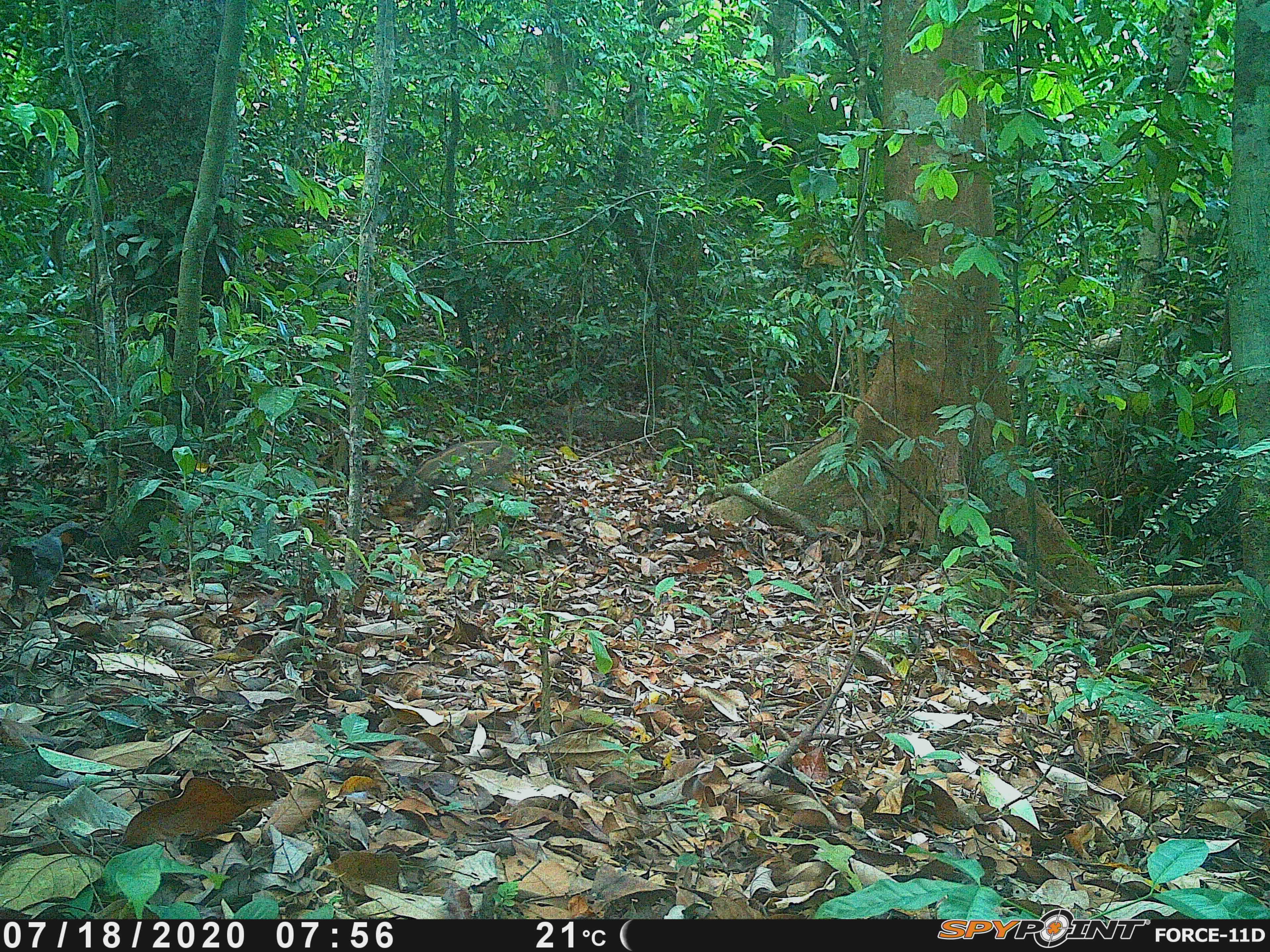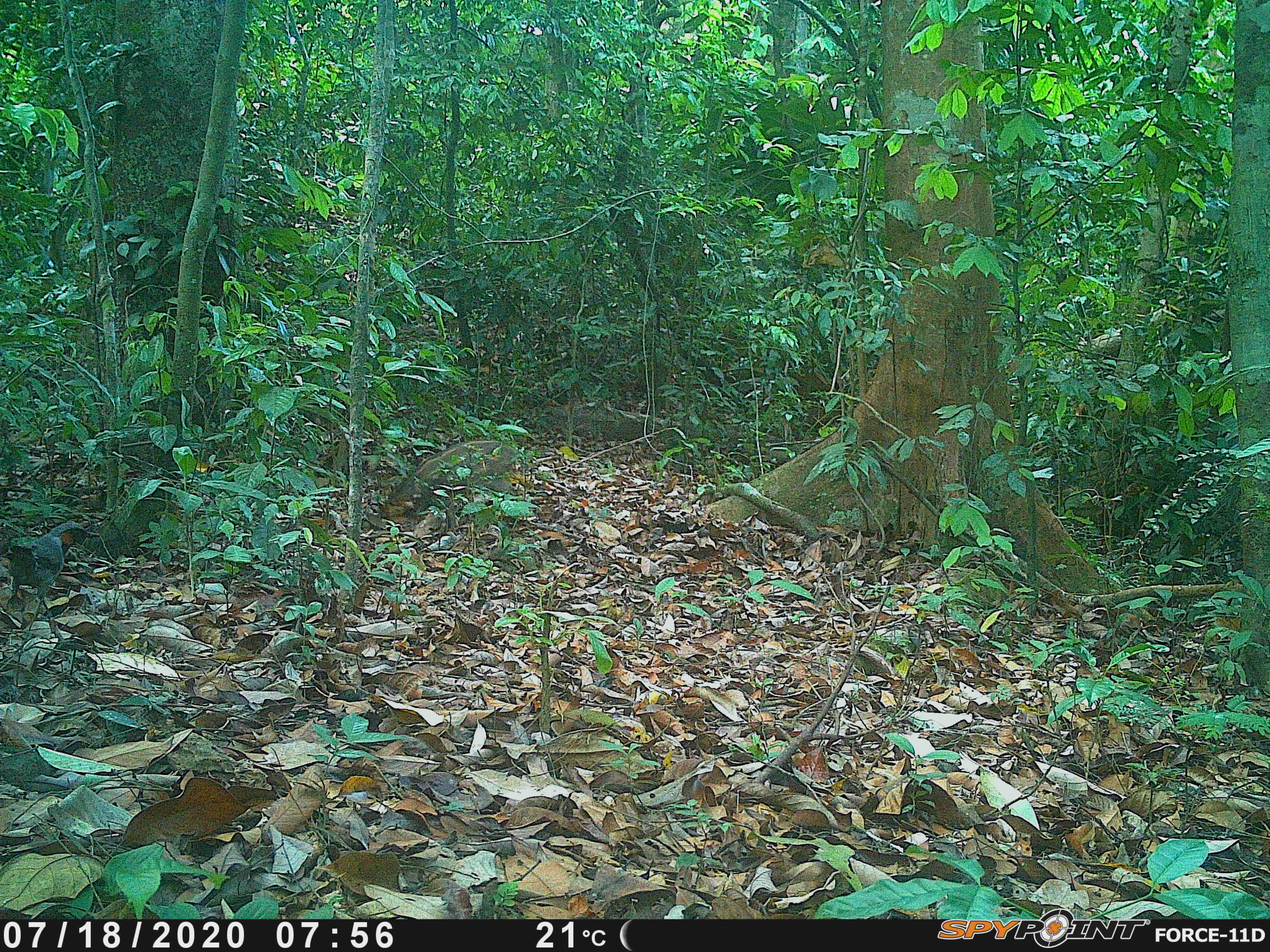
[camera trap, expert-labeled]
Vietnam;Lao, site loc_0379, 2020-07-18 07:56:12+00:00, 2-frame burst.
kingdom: Animalia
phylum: Chordata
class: Aves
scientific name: Aves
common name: bird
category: unidentified bird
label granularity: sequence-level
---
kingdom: Animalia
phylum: Chordata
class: Mammalia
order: Artiodactyla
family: Suidae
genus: Sus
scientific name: Sus scrofa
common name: eurasian wild pig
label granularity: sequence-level